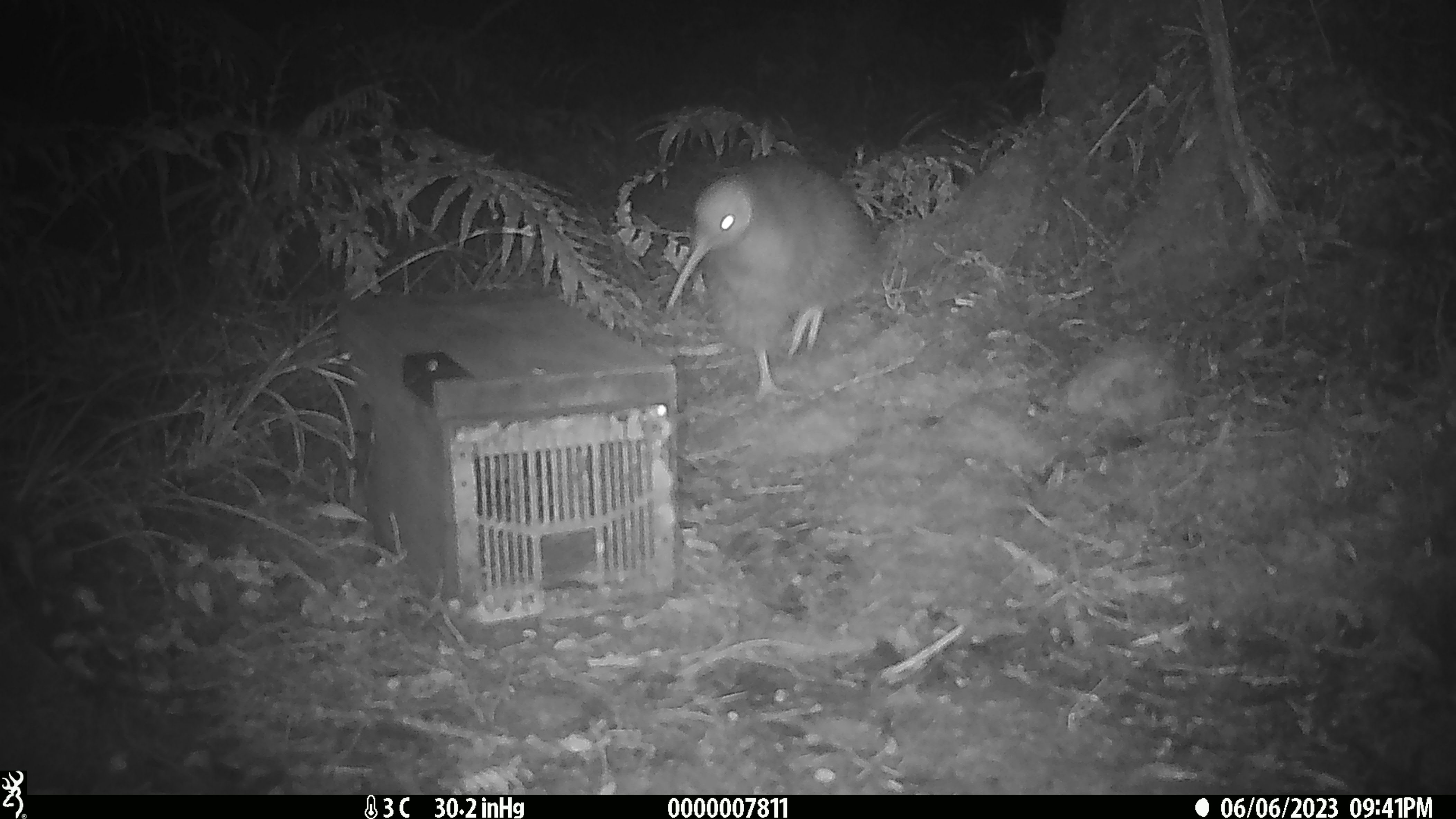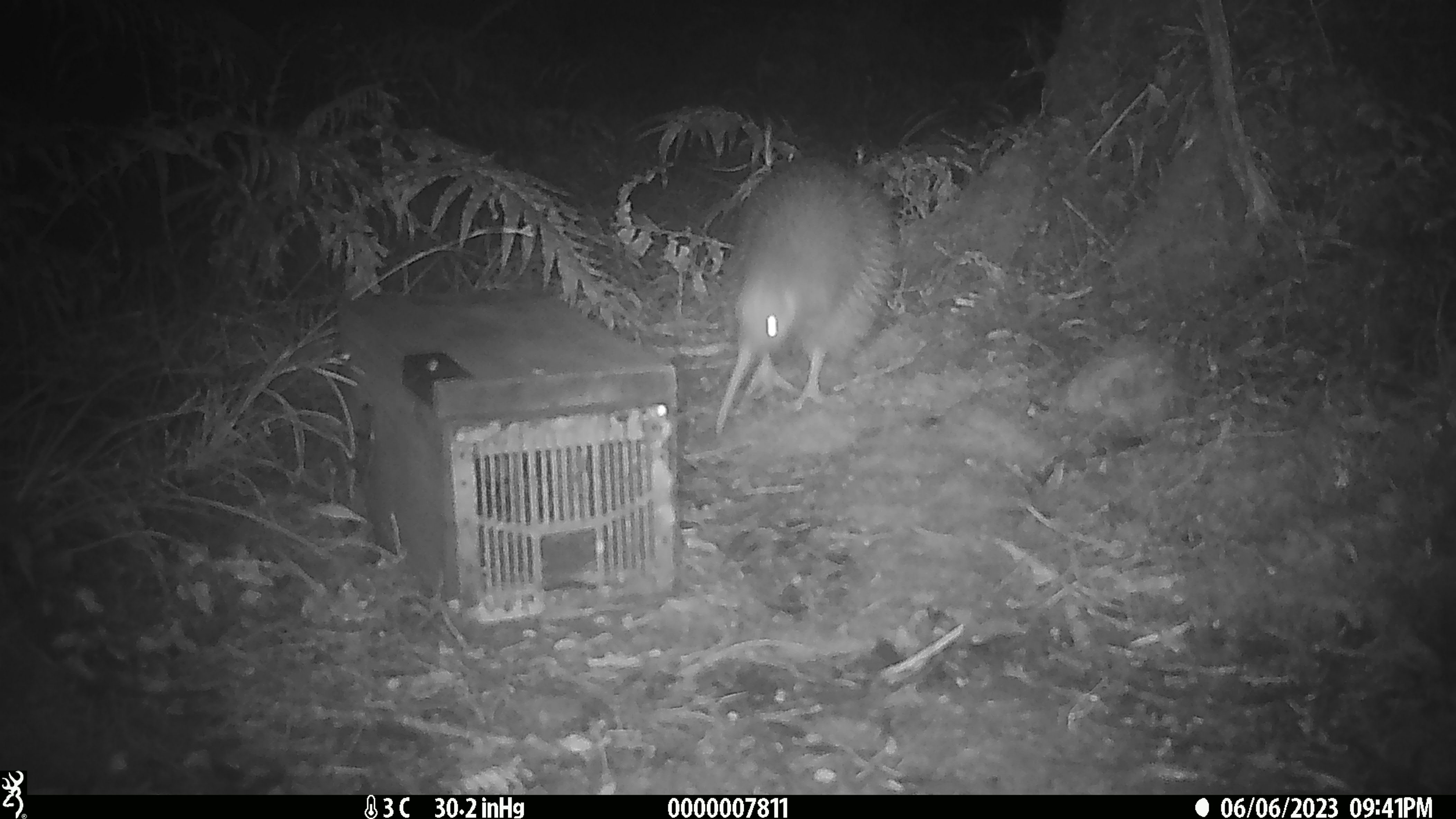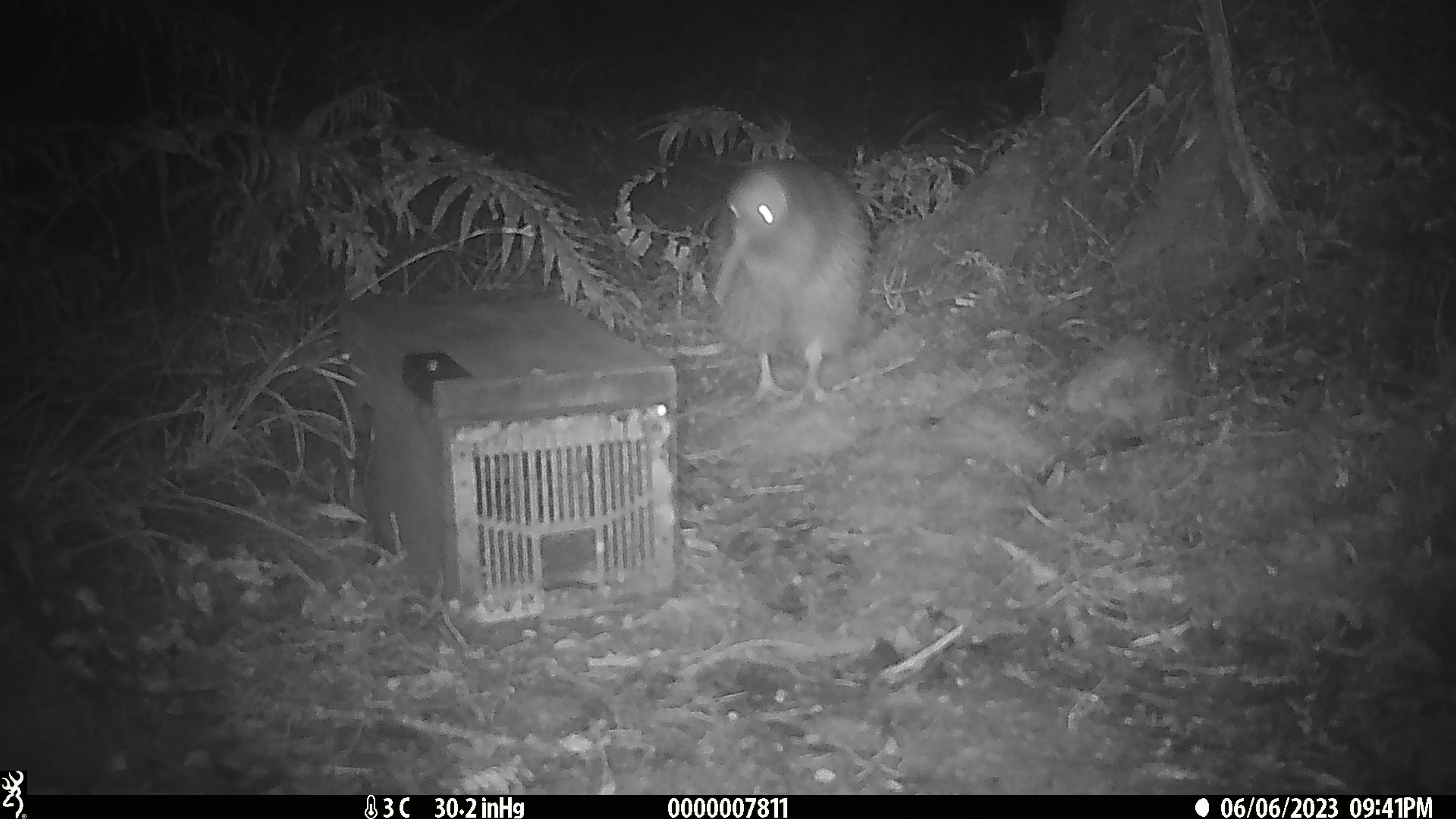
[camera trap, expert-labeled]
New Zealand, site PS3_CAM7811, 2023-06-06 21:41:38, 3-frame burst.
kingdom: Animalia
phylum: Chordata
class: Aves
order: Apterygiformes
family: Apterygidae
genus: Apteryx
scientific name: Apteryx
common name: kiwi